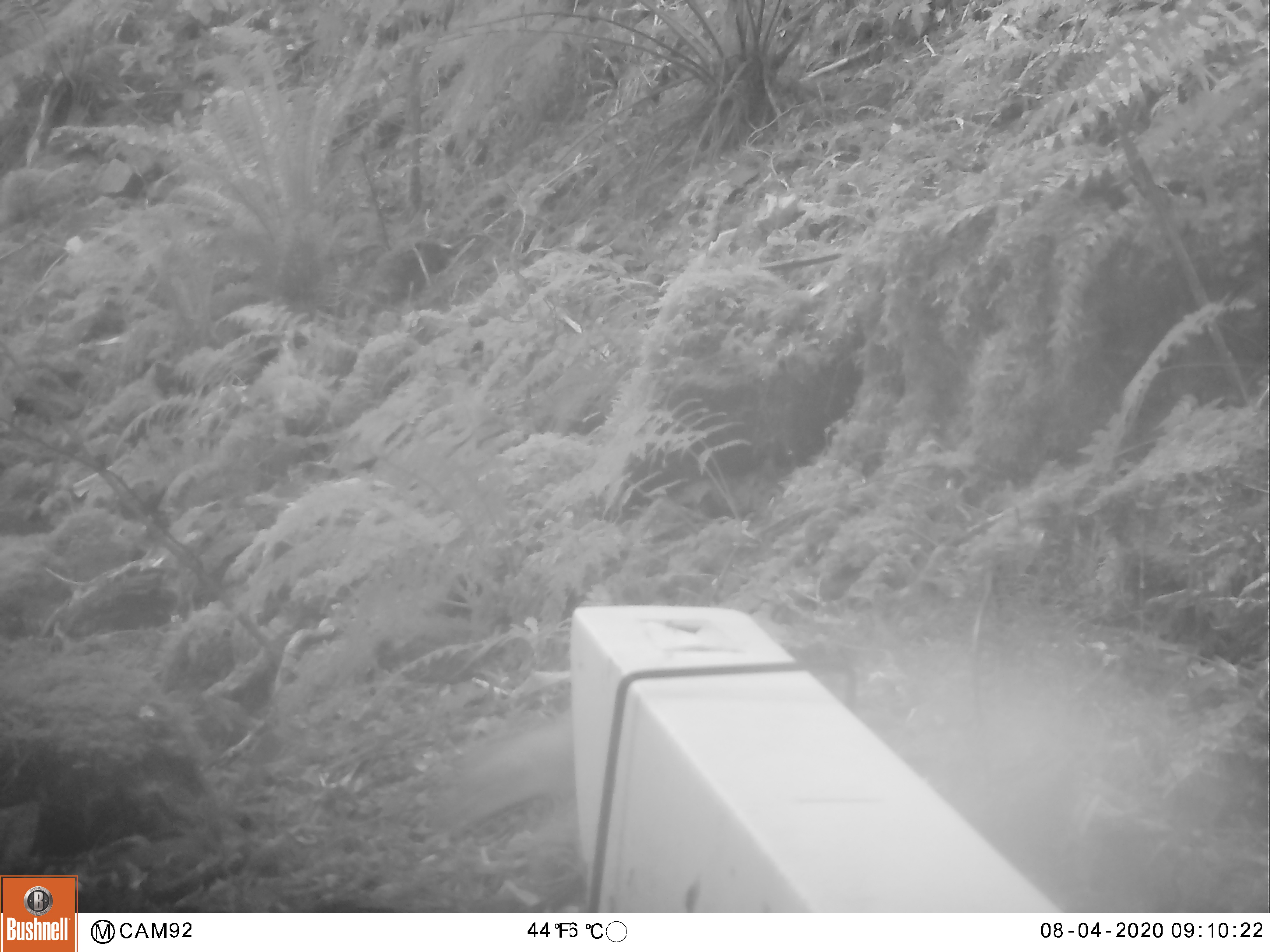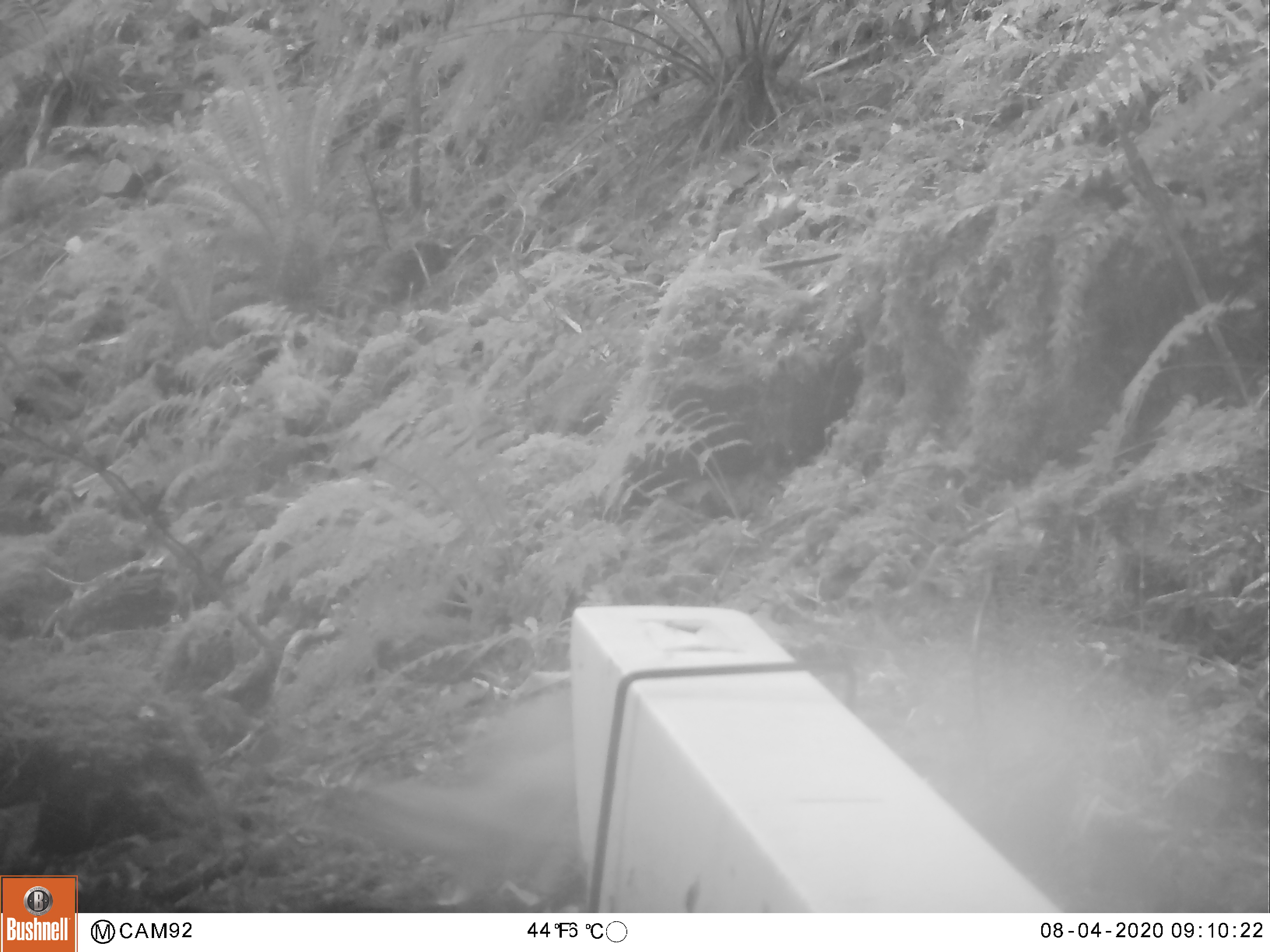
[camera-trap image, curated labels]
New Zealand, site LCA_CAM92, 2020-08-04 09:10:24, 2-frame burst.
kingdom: Animalia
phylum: Chordata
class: Mammalia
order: Carnivora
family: Mustelidae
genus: Mustela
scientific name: Mustela erminea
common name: stoat